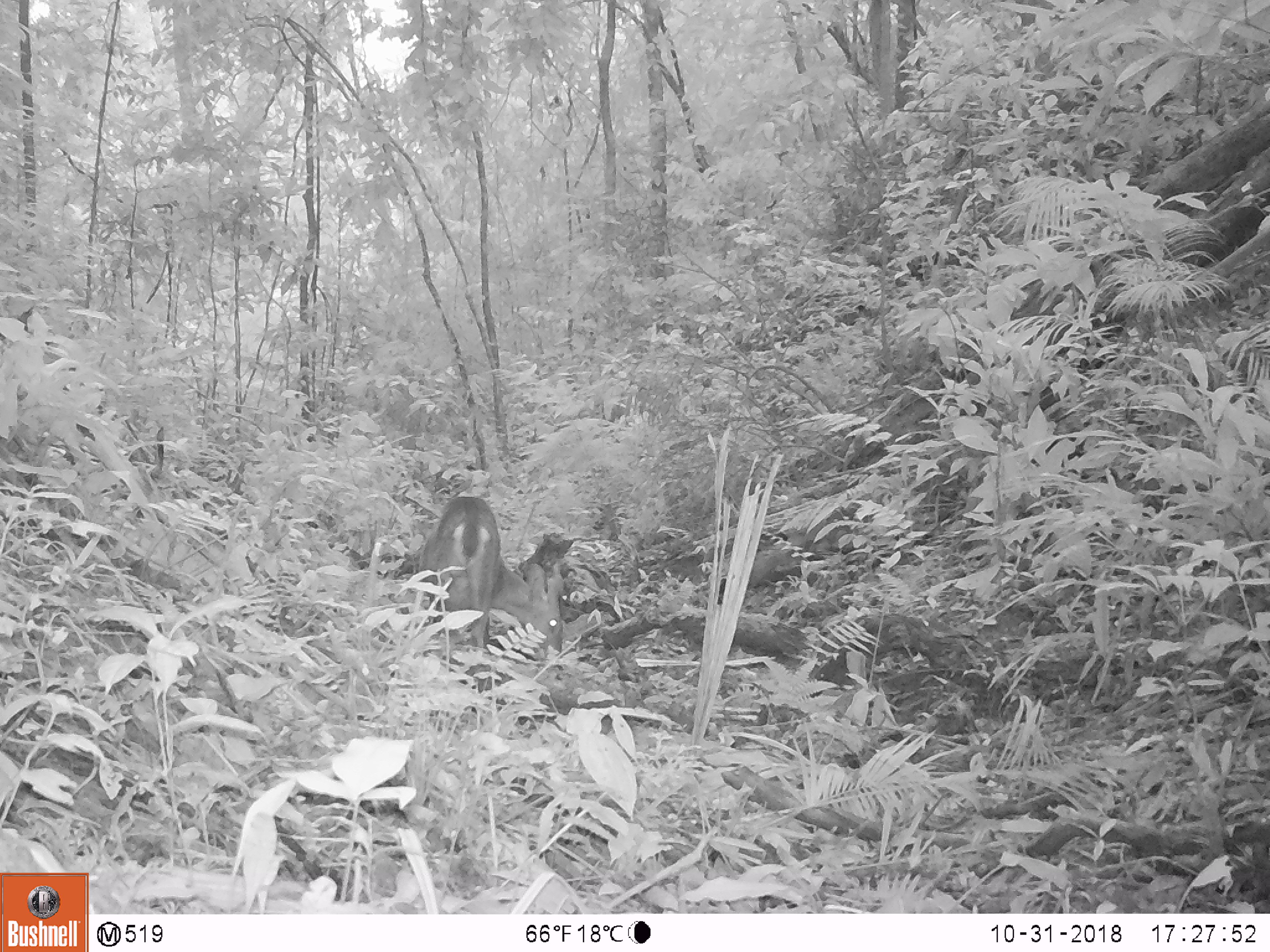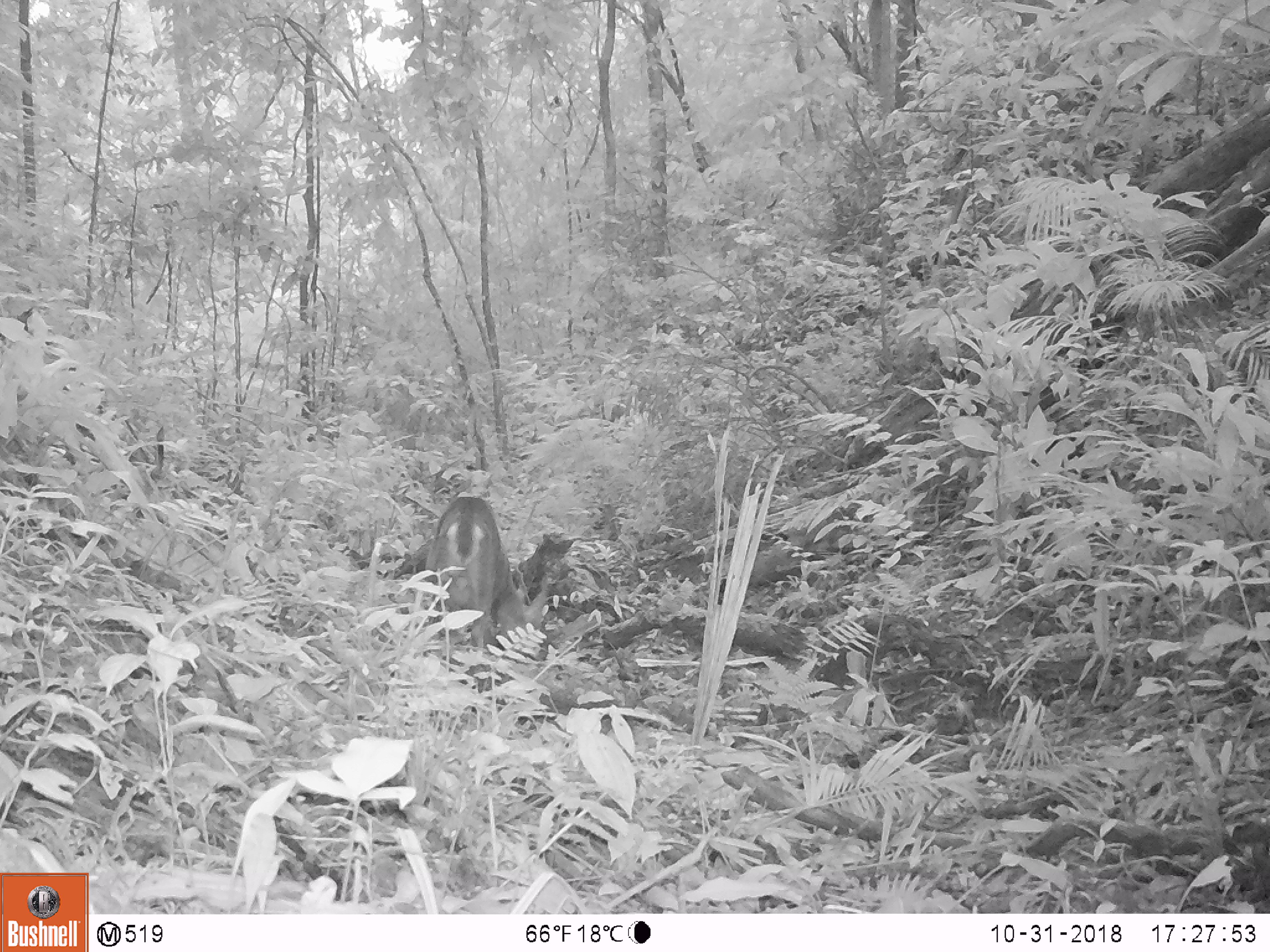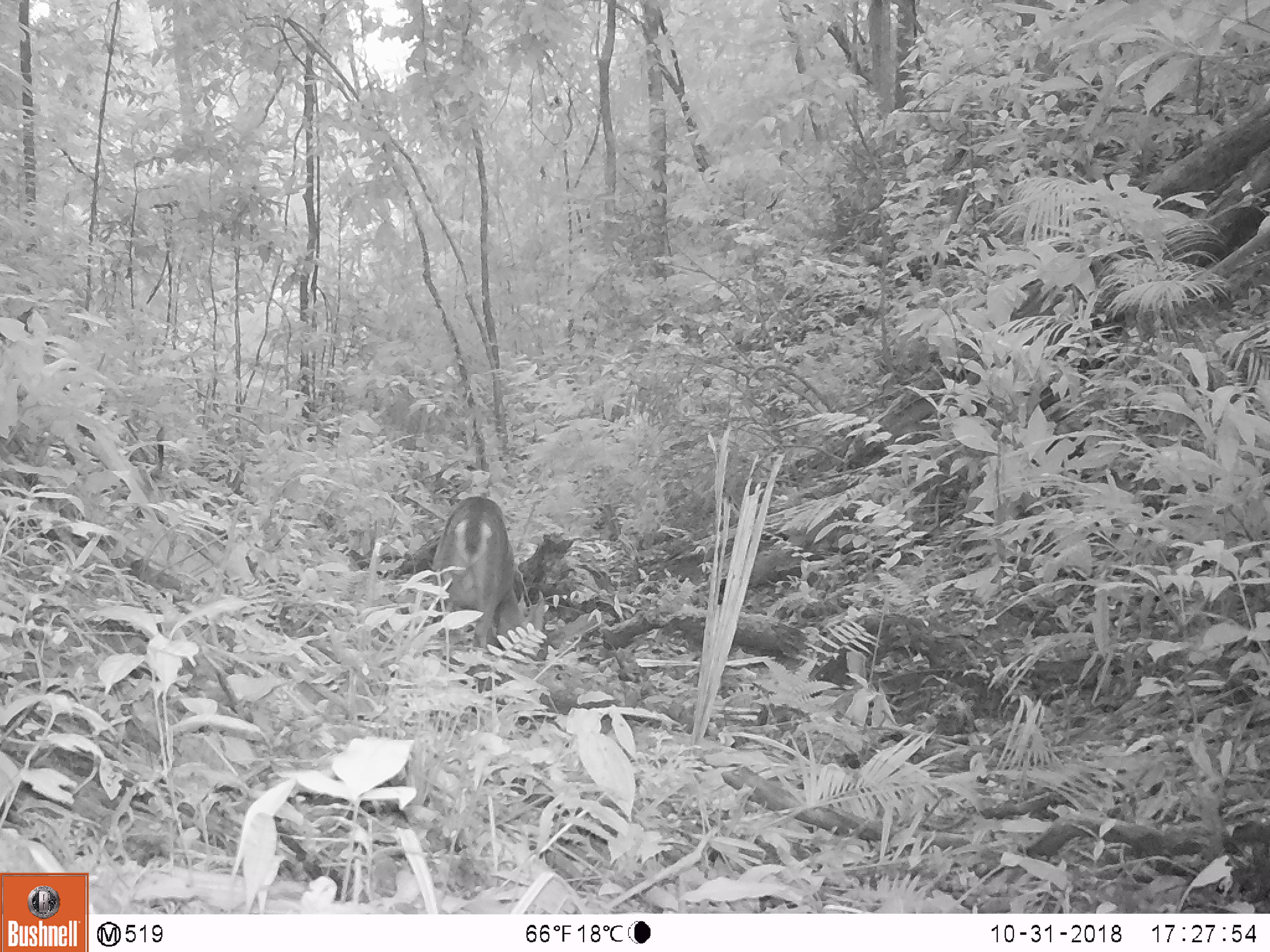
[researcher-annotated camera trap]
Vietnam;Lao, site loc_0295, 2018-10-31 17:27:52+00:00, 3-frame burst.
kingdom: Animalia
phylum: Chordata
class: Mammalia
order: Artiodactyla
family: Cervidae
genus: Muntiacus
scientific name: Muntiacus vuquangensis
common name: large-antlered muntjac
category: large antlered muntjac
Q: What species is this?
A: Large antlered muntjac (large-antlered muntjac) (Muntiacus vuquangensis).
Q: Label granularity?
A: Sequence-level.